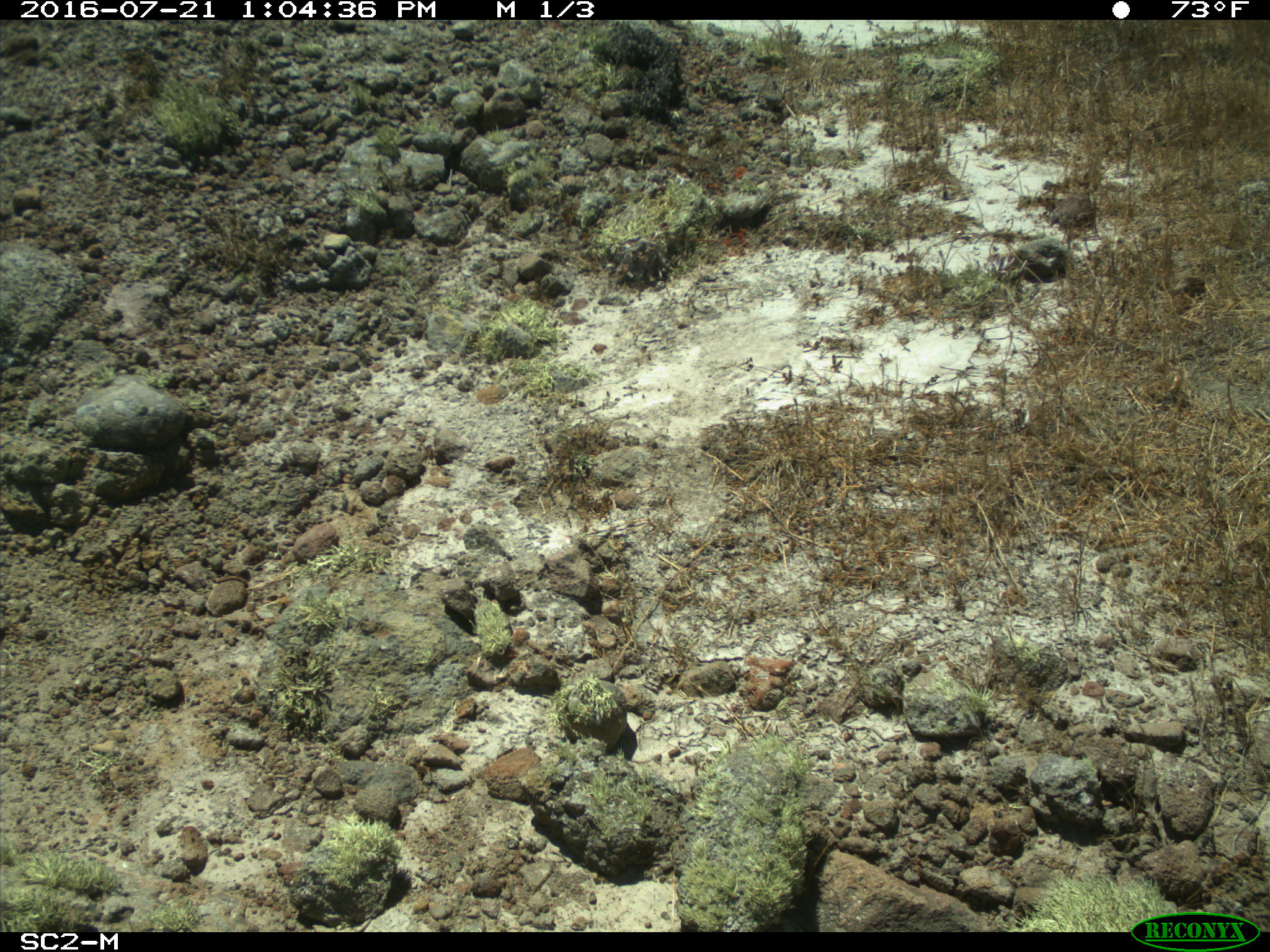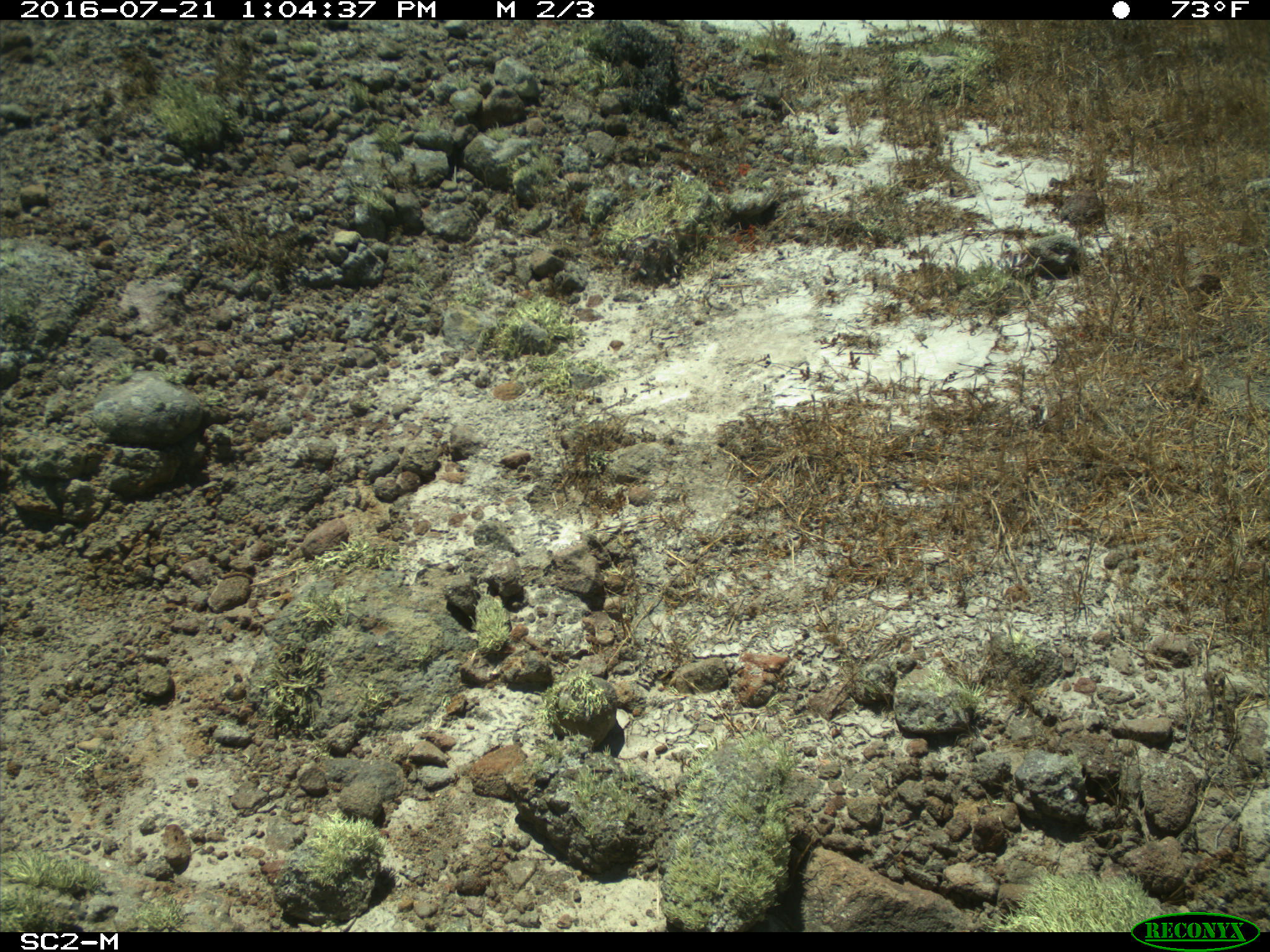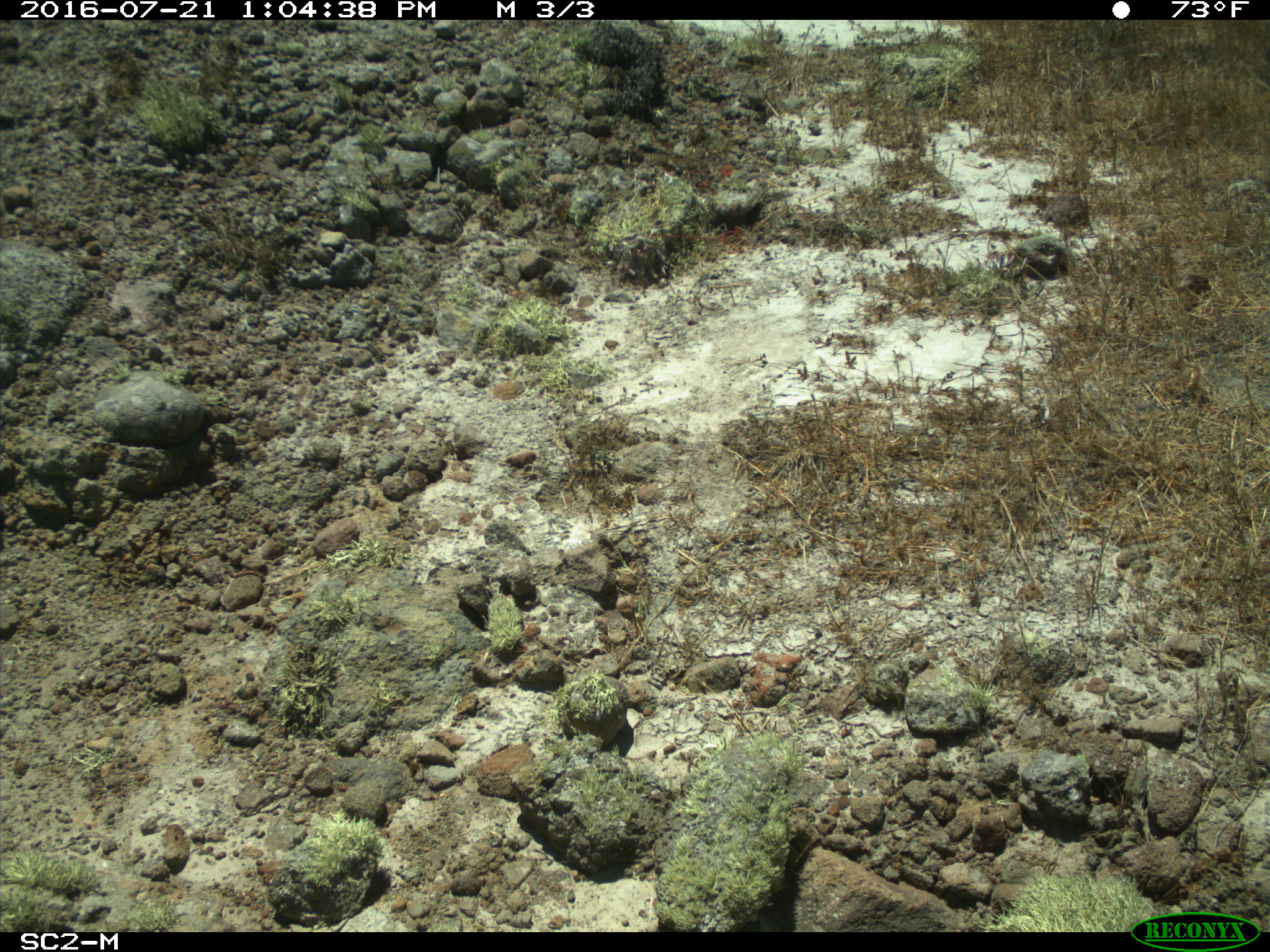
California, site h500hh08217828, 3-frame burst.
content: no animal present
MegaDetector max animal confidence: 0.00